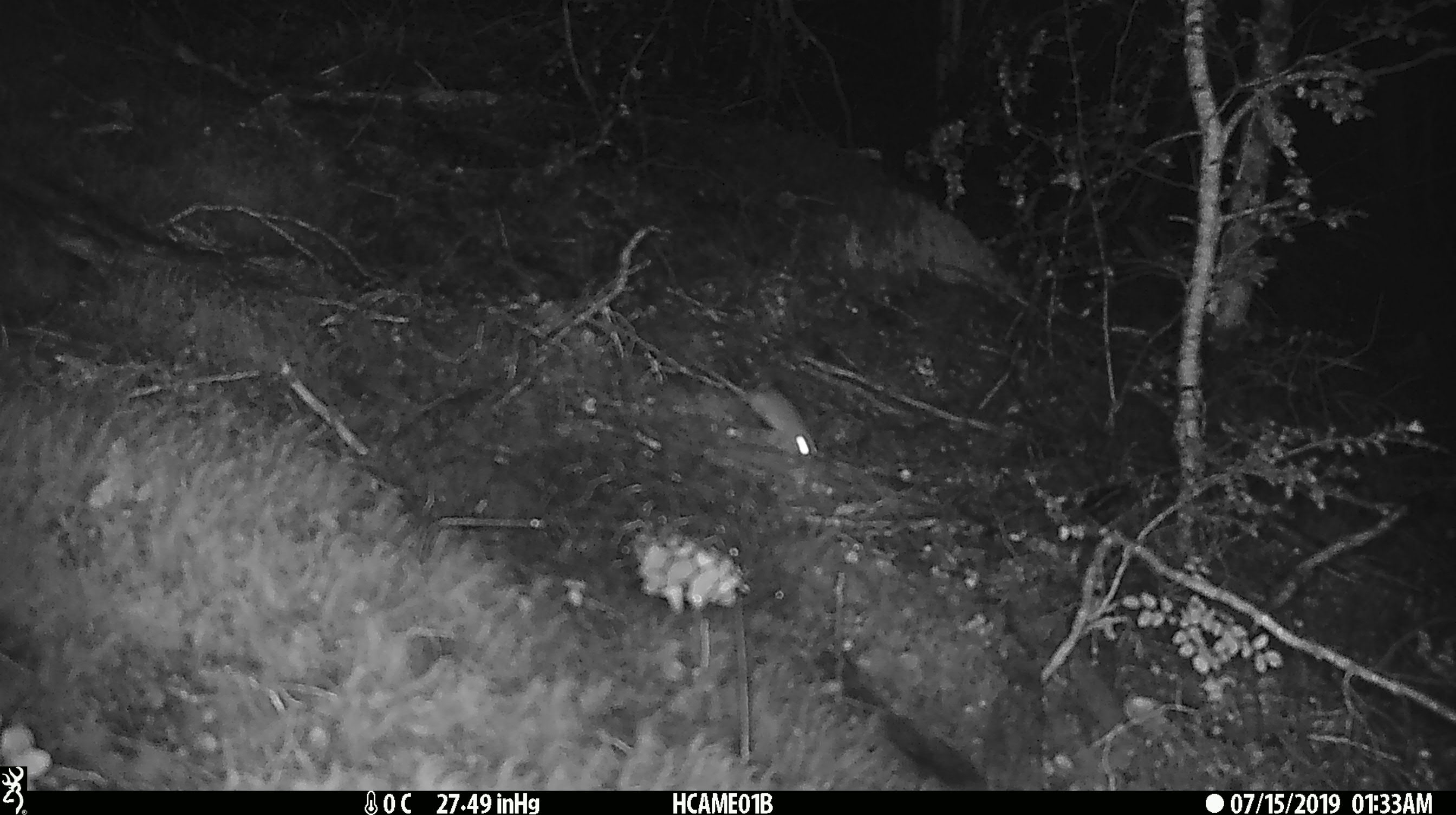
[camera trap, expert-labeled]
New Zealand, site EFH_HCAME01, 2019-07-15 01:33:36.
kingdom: Animalia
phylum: Chordata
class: Mammalia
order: Rodentia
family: Muridae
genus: Mus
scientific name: Mus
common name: mouse